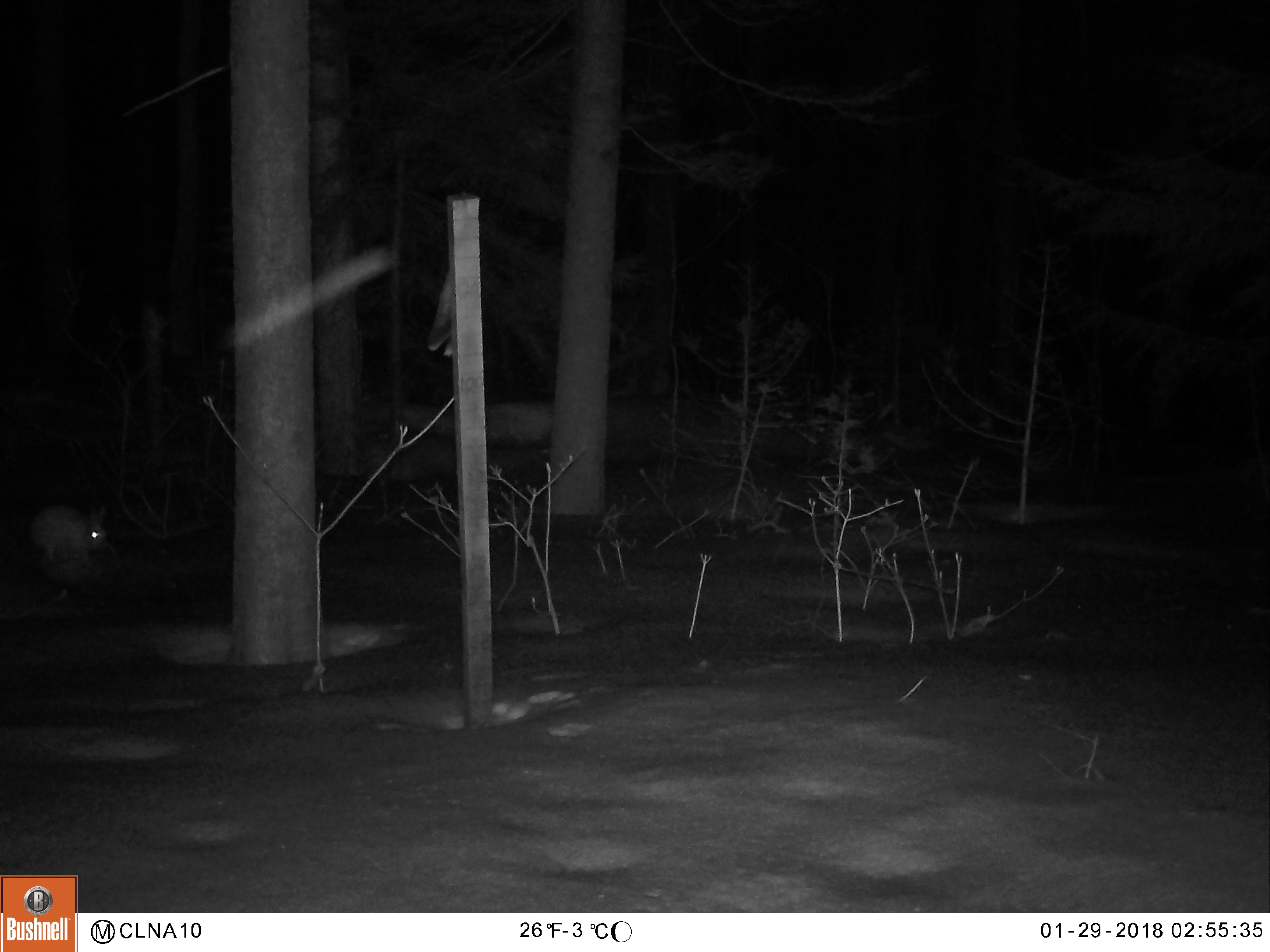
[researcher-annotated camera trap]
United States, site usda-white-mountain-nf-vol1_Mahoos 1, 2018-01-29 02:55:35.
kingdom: Animalia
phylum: Chordata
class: Mammalia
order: Lagomorpha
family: Leporidae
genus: Lepus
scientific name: Lepus americanus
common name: snowshoe hare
Snowshoe hare (Lepus americanus).